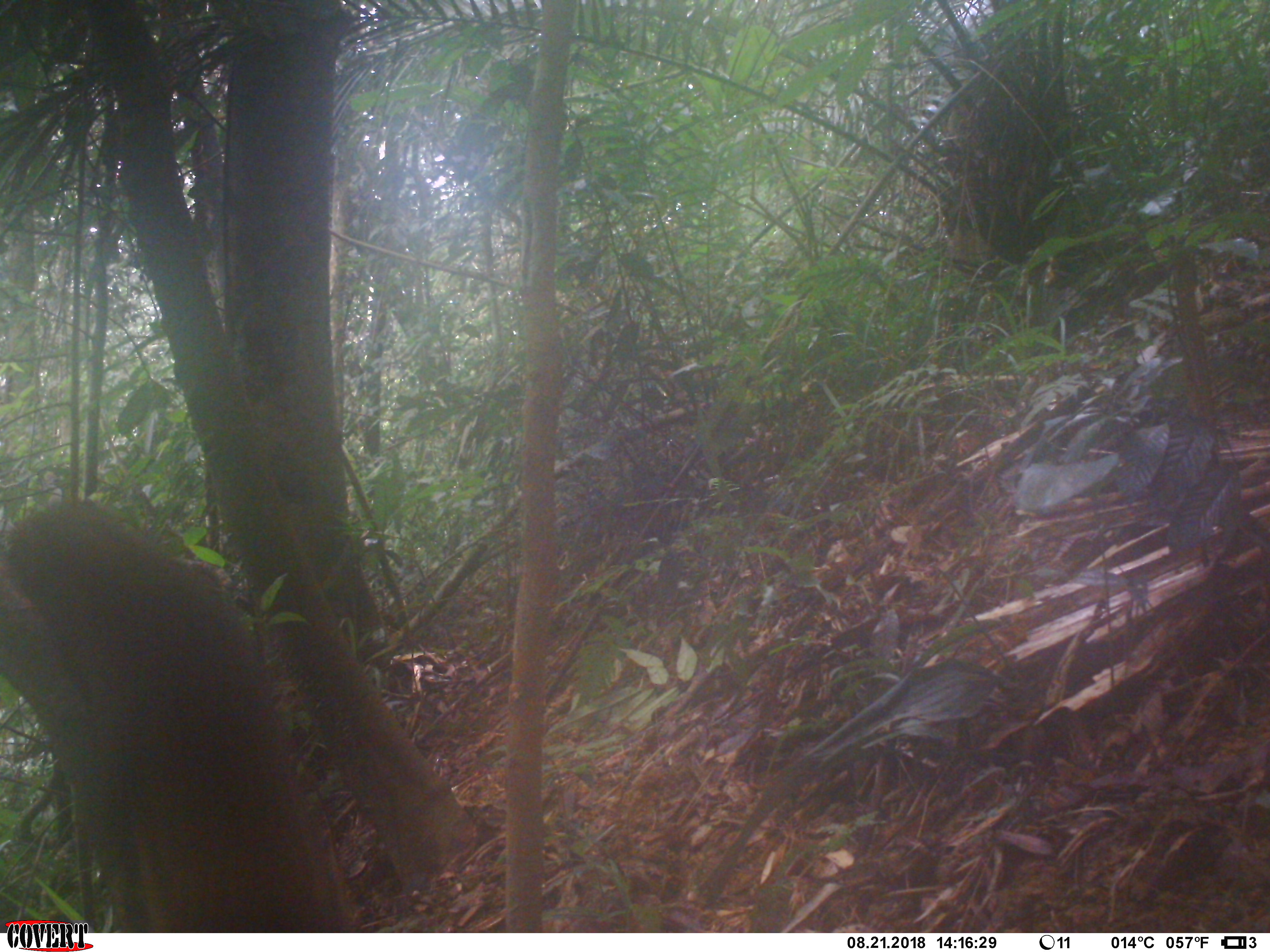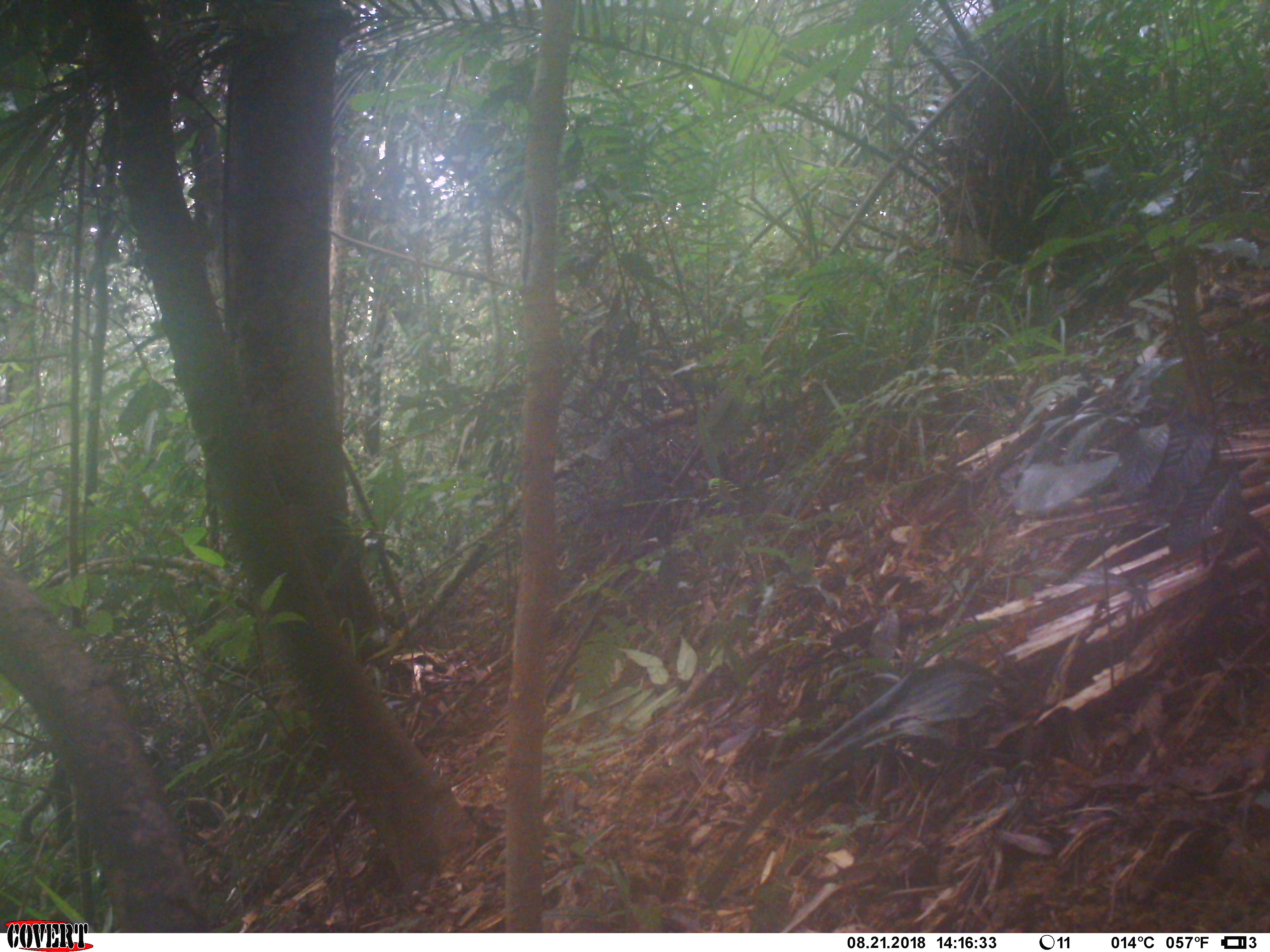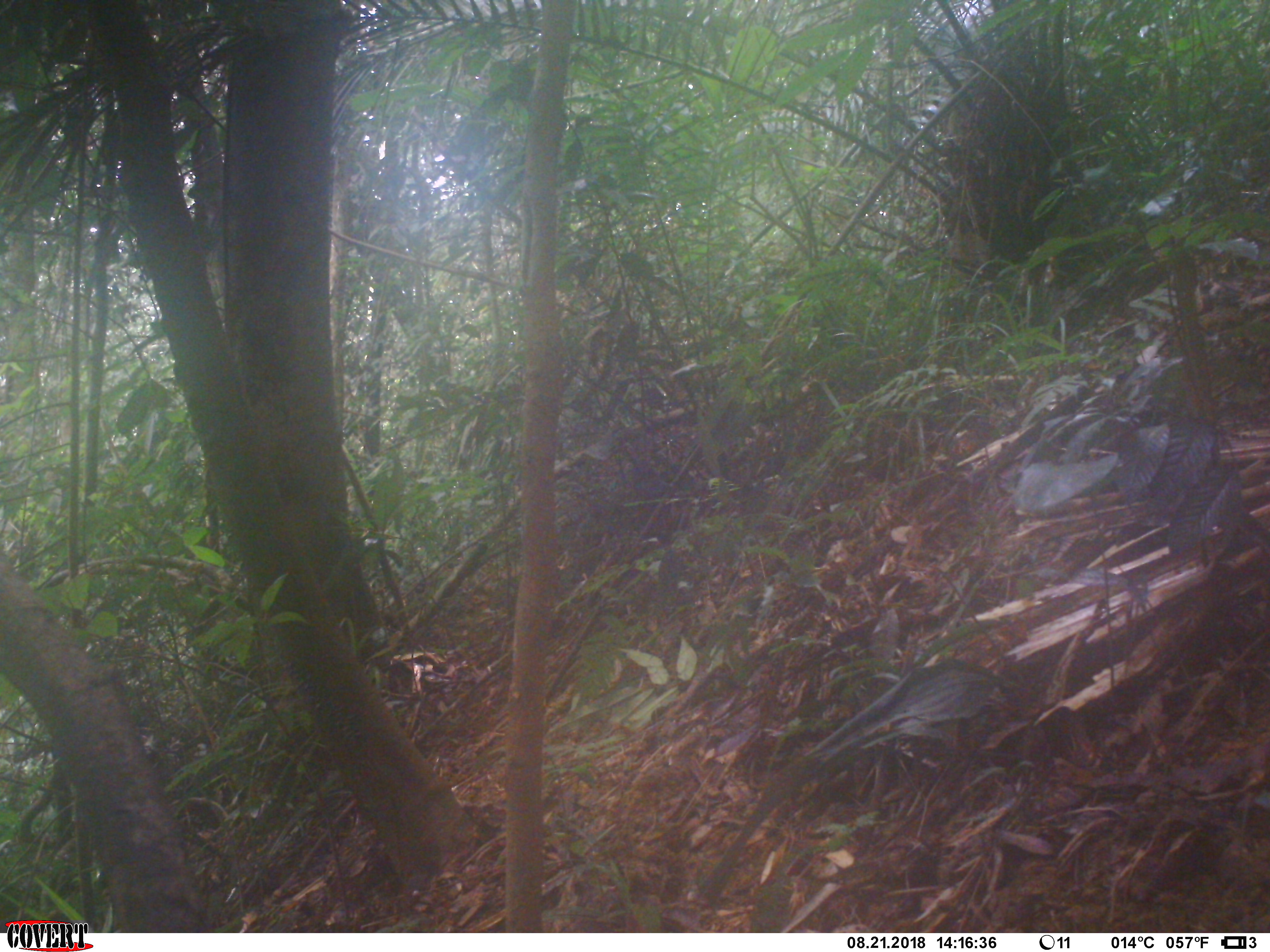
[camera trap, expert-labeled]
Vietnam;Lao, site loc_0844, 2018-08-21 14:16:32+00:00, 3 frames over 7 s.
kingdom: Animalia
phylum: Chordata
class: Mammalia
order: Rodentia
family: Sciuridae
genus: Sciurus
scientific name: Sciurus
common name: squirrel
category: unidentified squirrel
Unidentified squirrel (squirrel) (Sciurus). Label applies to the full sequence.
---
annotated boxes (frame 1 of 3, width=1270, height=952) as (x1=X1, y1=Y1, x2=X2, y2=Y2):
unidentified squirrel: (x1=0, y1=492, x2=361, y2=931)